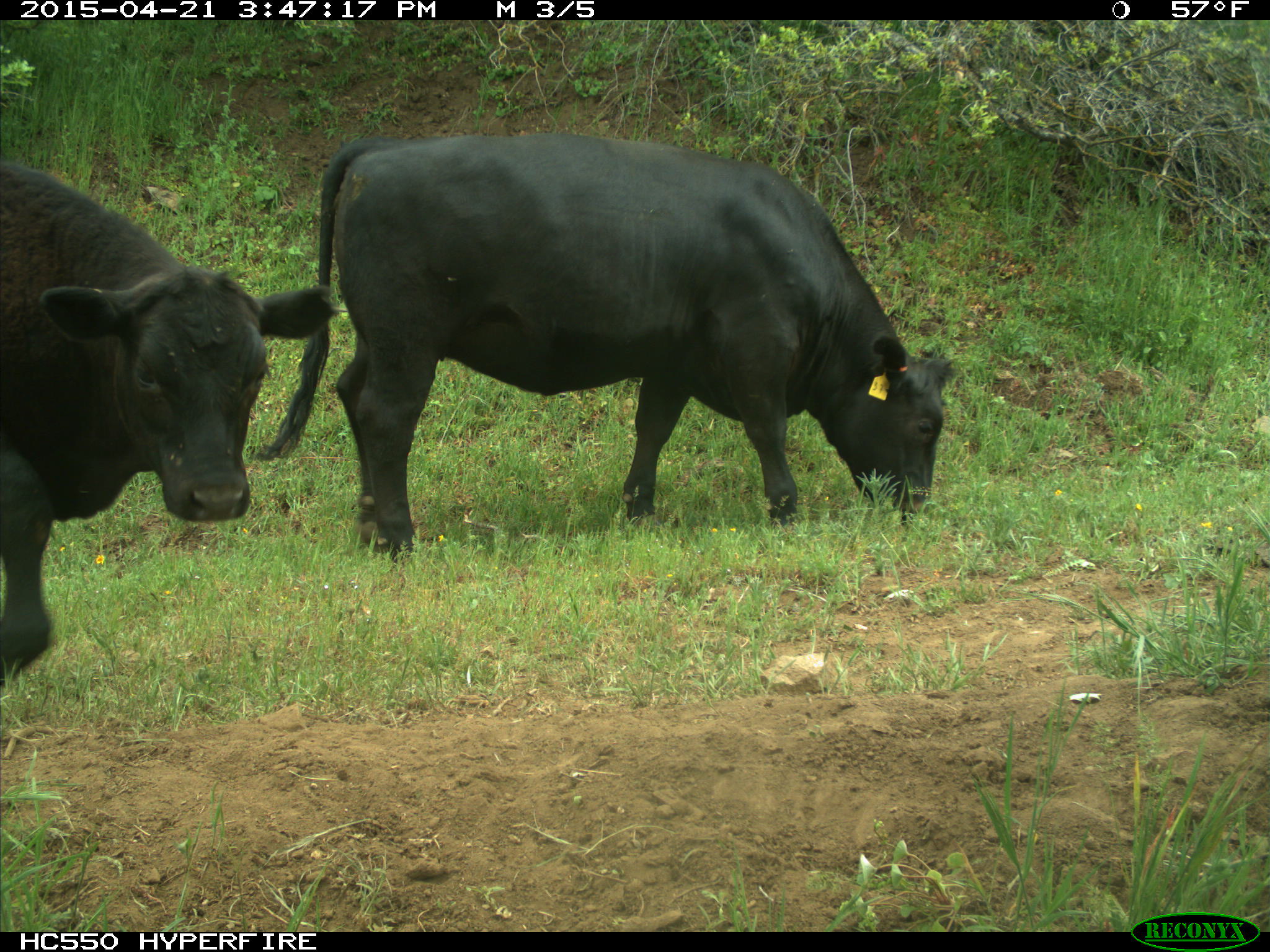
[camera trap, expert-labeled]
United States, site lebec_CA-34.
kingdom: Animalia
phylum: Chordata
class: Mammalia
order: Artiodactyla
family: Bovidae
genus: Bos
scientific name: Bos taurus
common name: domestic cow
Bos taurus (domestic cow).